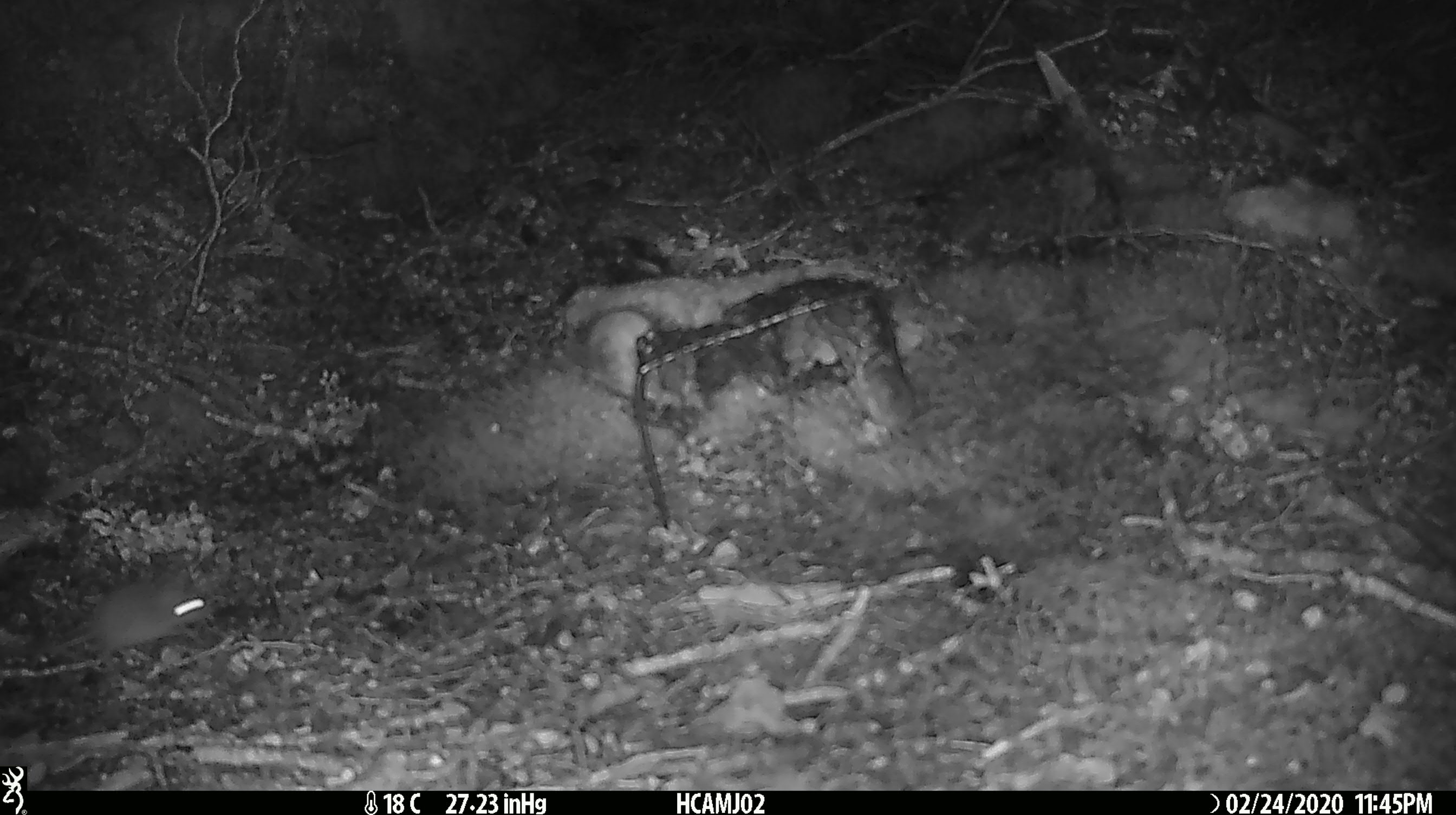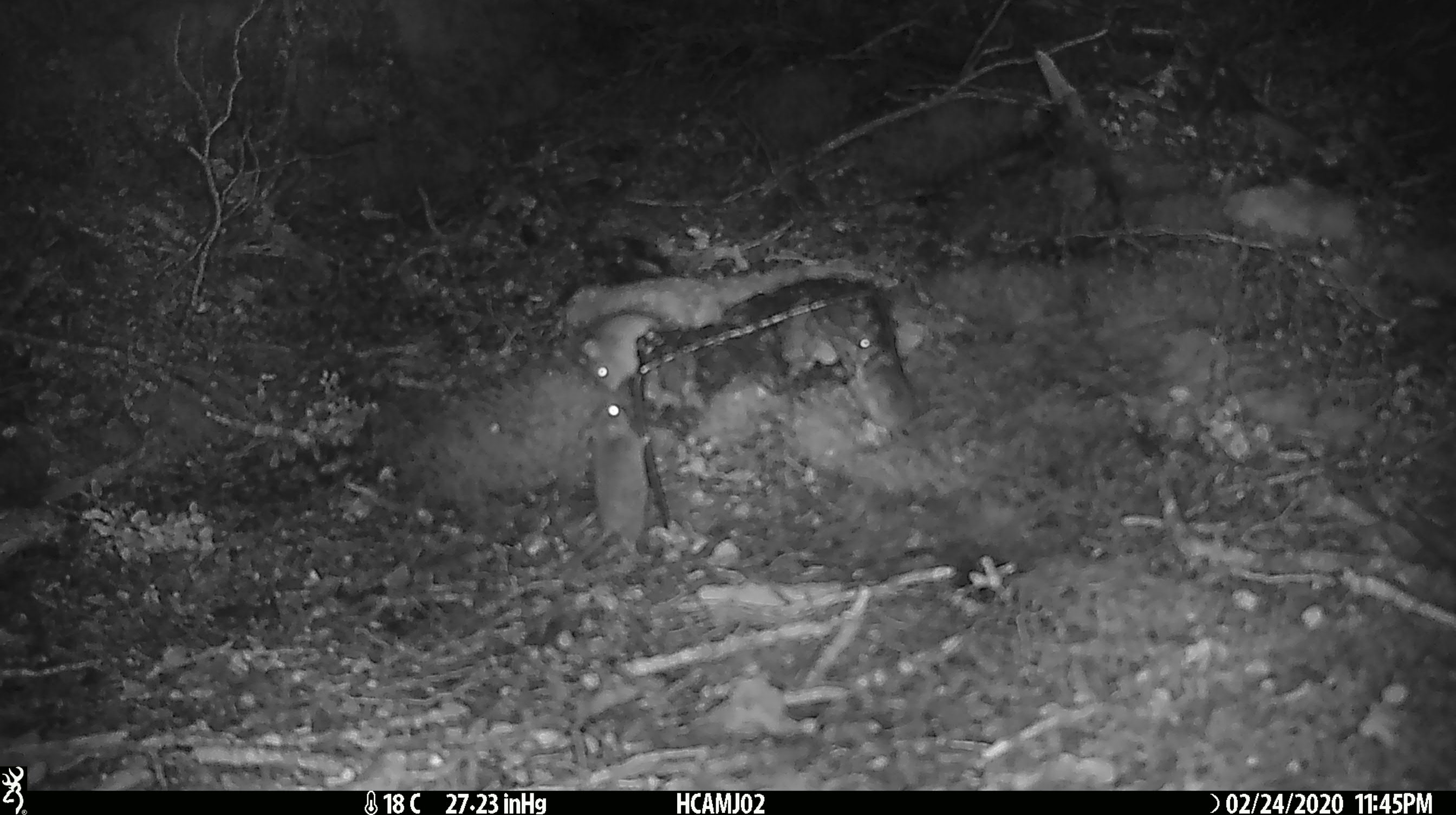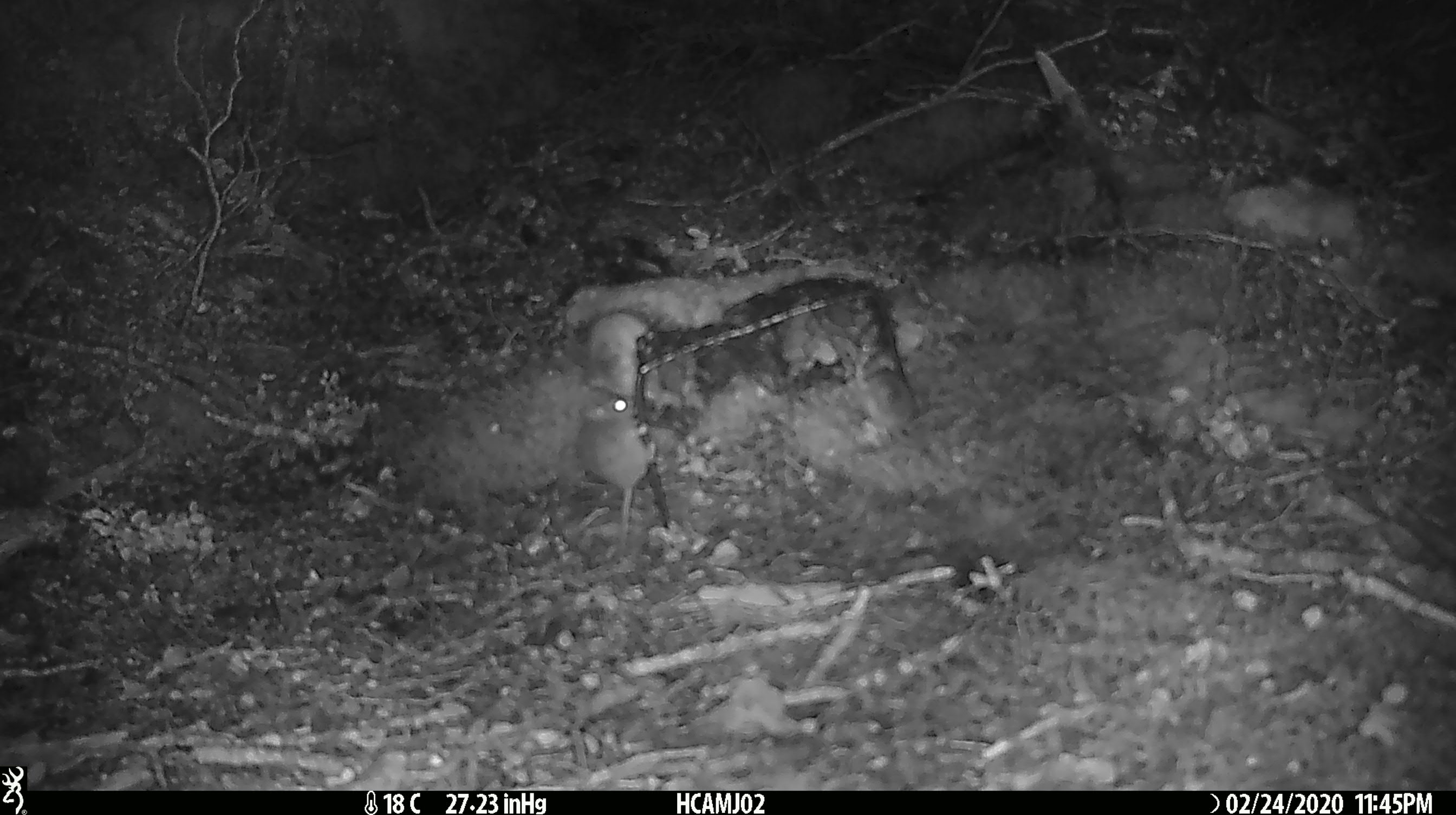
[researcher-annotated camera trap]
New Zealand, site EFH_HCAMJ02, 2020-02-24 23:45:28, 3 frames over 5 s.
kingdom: Animalia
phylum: Chordata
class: Mammalia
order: Rodentia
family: Muridae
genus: Mus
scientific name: Mus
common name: mouse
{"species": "mouse (Mus)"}